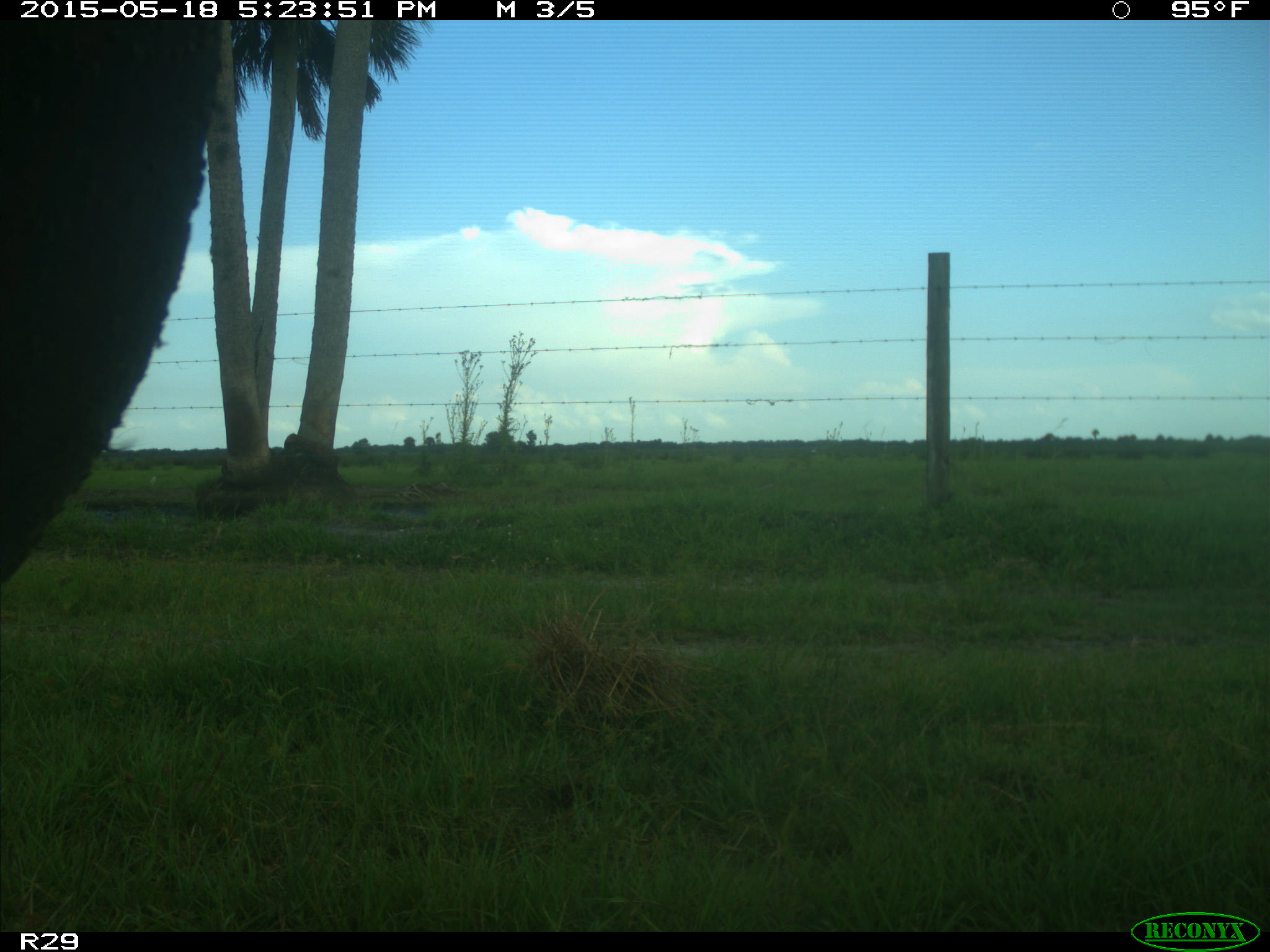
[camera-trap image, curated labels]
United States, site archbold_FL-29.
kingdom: Animalia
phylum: Chordata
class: Mammalia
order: Artiodactyla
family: Bovidae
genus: Bos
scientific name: Bos taurus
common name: domestic cow